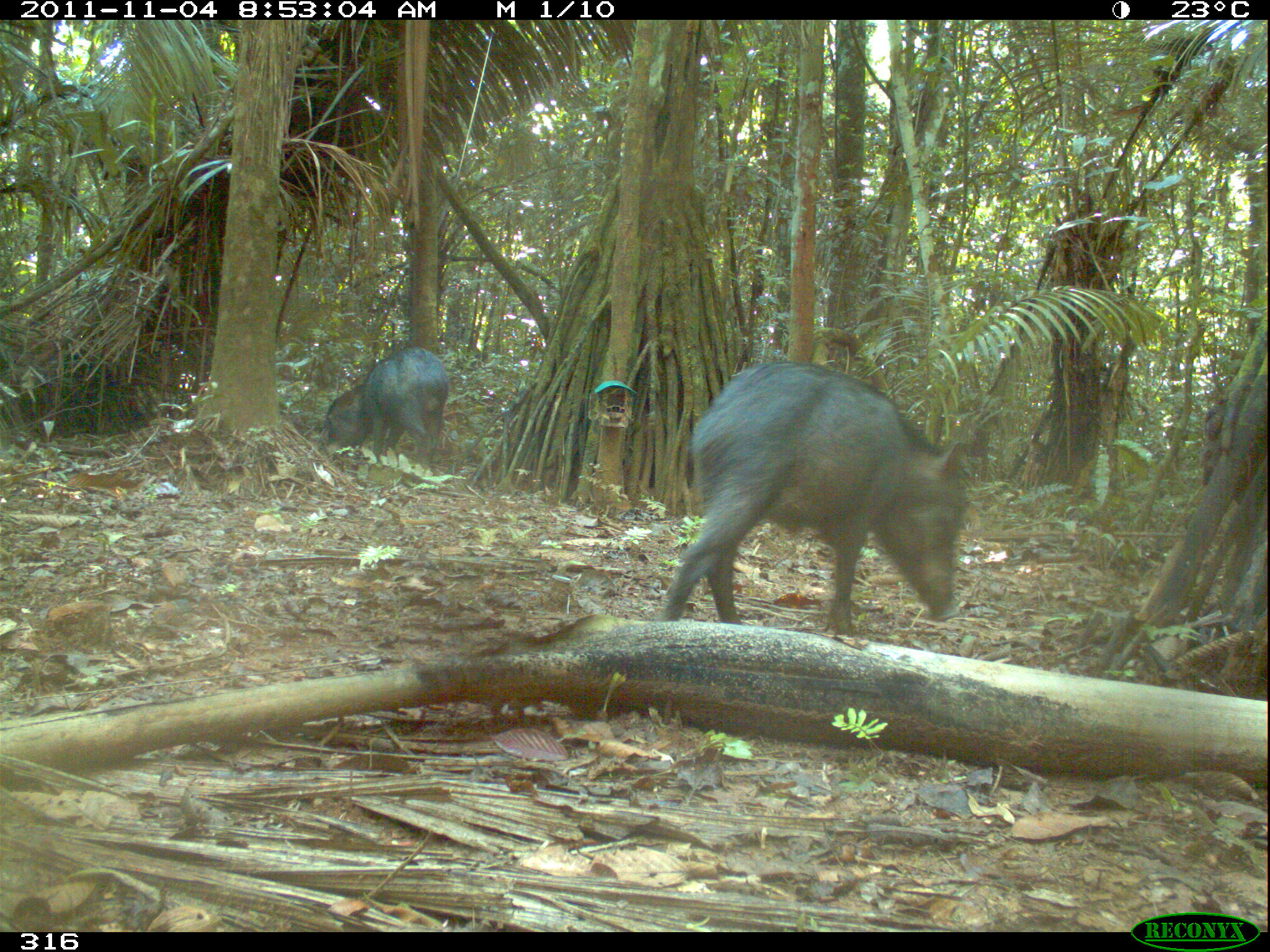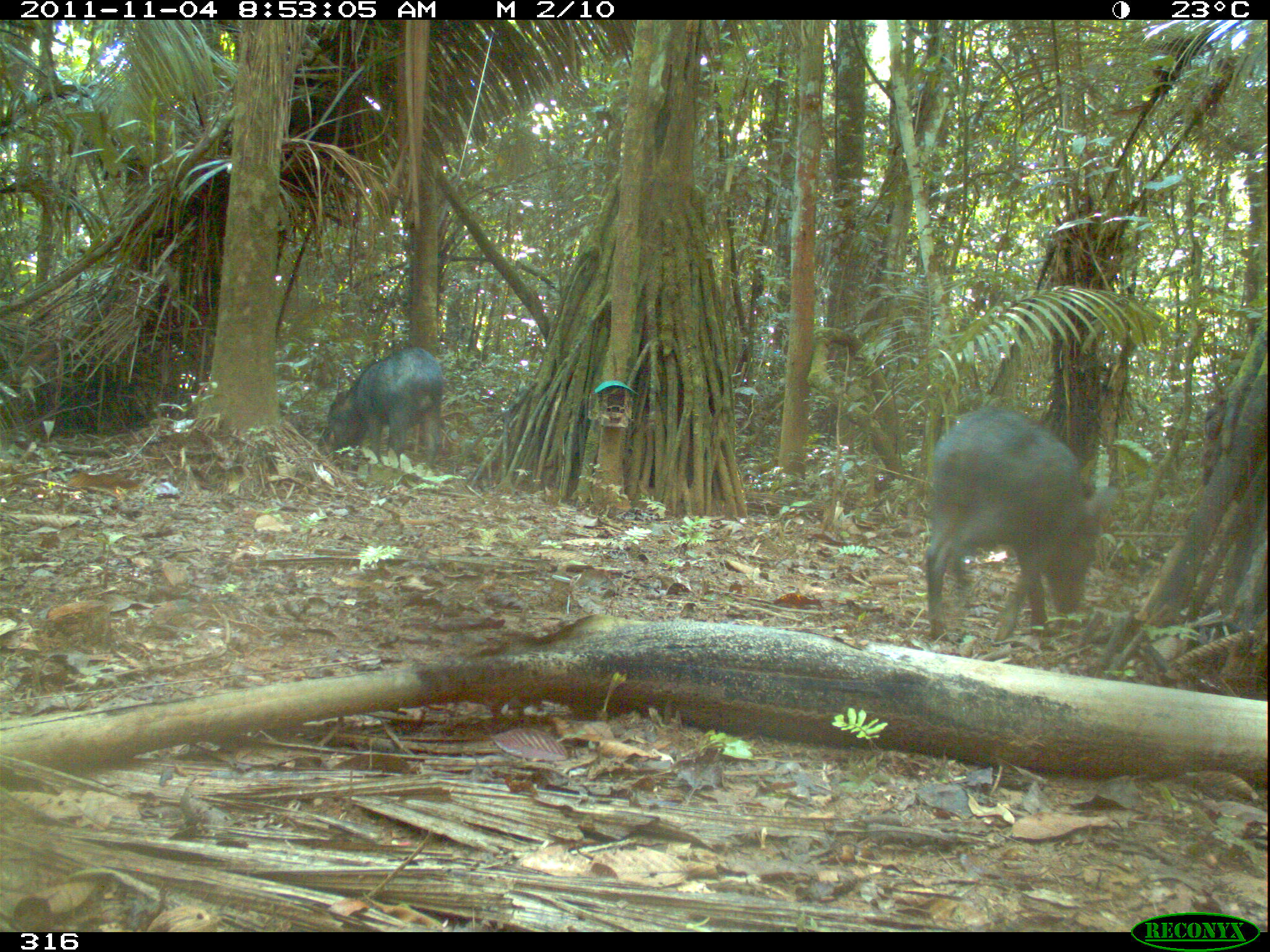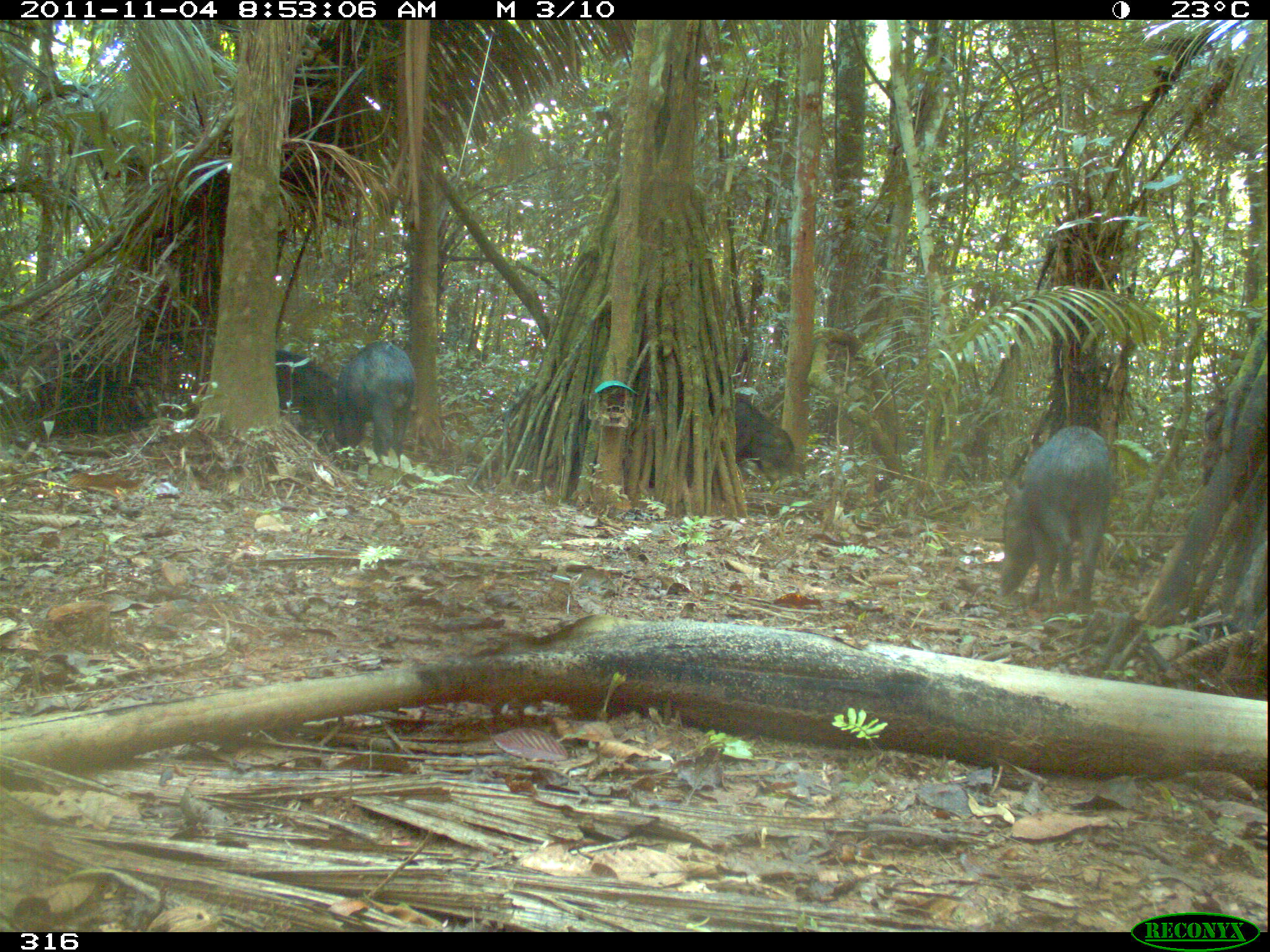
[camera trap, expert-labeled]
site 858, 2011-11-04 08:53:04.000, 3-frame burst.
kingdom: Animalia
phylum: Chordata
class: Mammalia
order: Artiodactyla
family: Tayassuidae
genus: Tayassu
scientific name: Tayassu pecari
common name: white-lipped peccary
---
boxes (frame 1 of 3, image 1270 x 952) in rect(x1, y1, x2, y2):
tayassu pecari: rect(661, 358, 970, 629); rect(315, 346, 449, 468)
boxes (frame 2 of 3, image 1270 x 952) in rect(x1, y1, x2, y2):
tayassu pecari: rect(921, 405, 1116, 644); rect(314, 344, 444, 468)